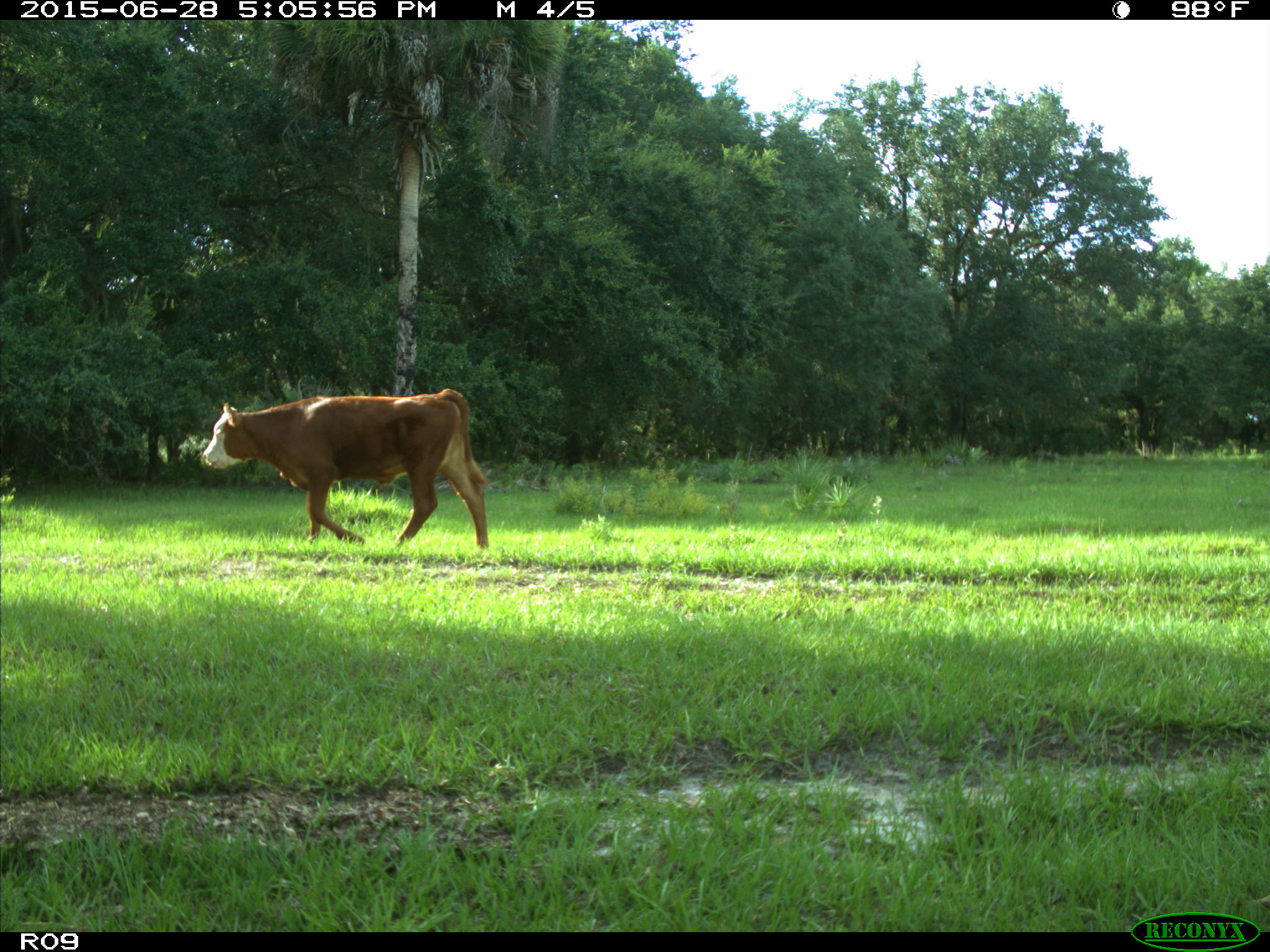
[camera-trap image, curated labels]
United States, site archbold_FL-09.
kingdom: Animalia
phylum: Chordata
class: Mammalia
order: Artiodactyla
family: Bovidae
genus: Bos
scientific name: Bos taurus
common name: domestic cow